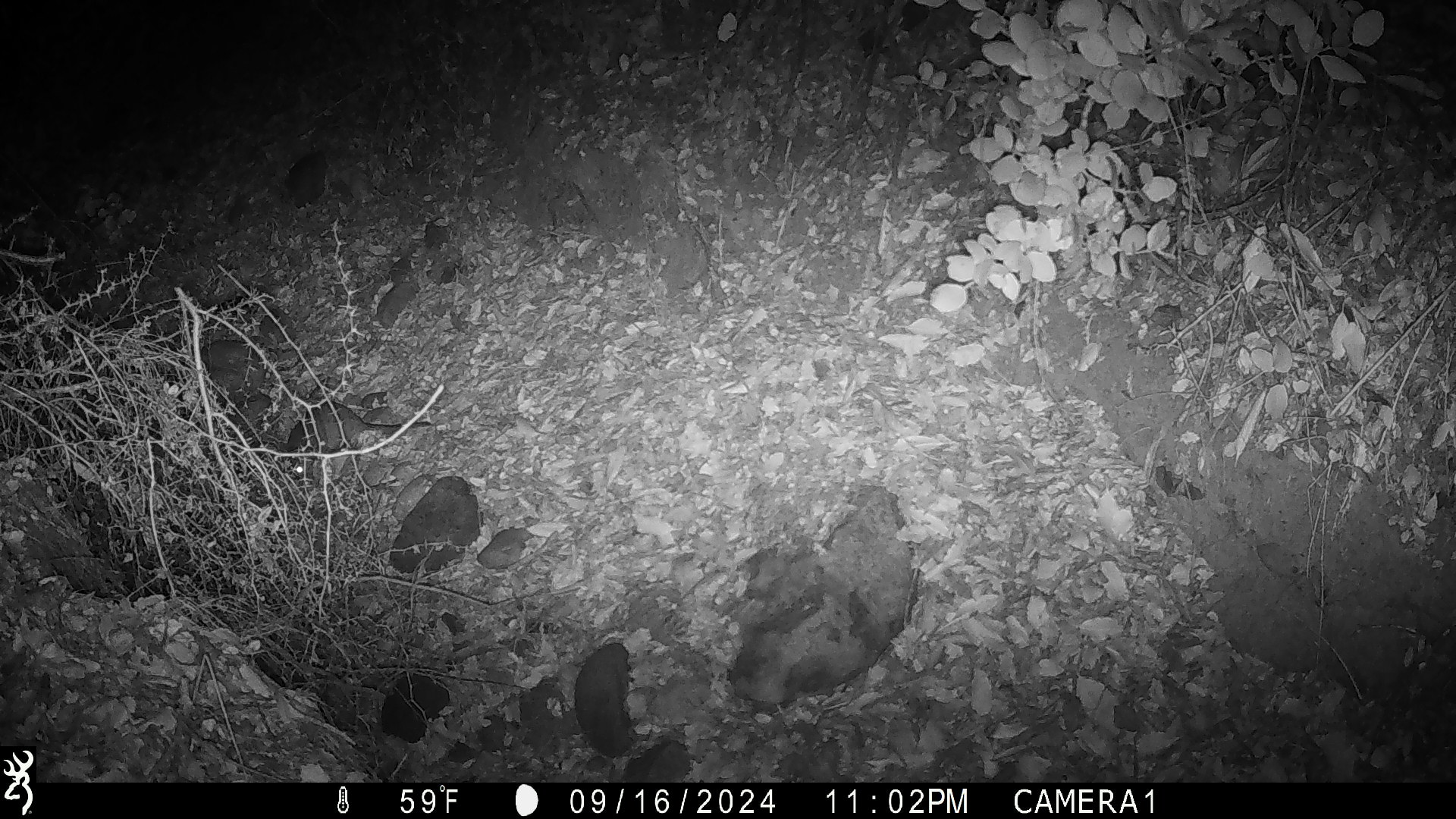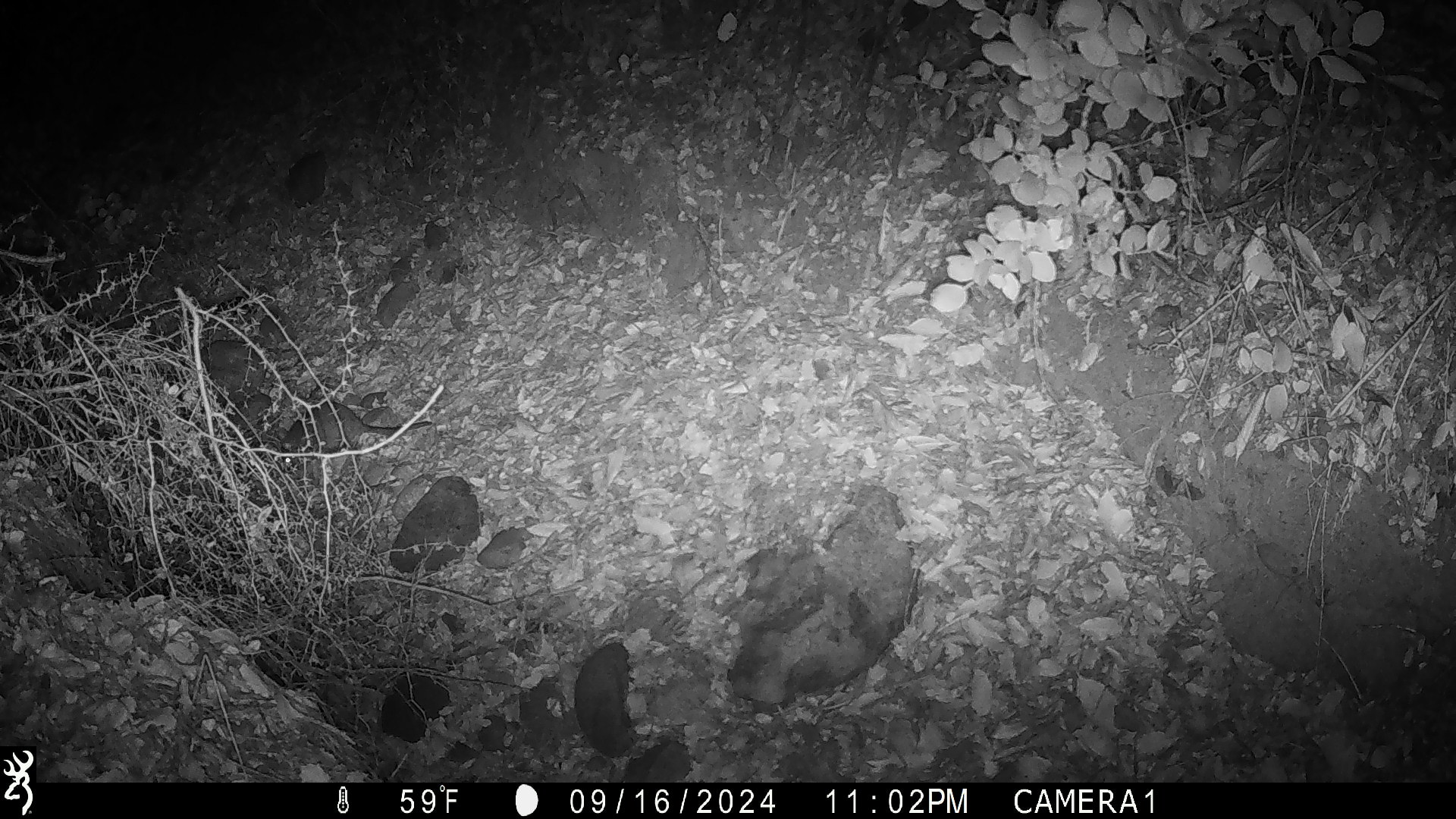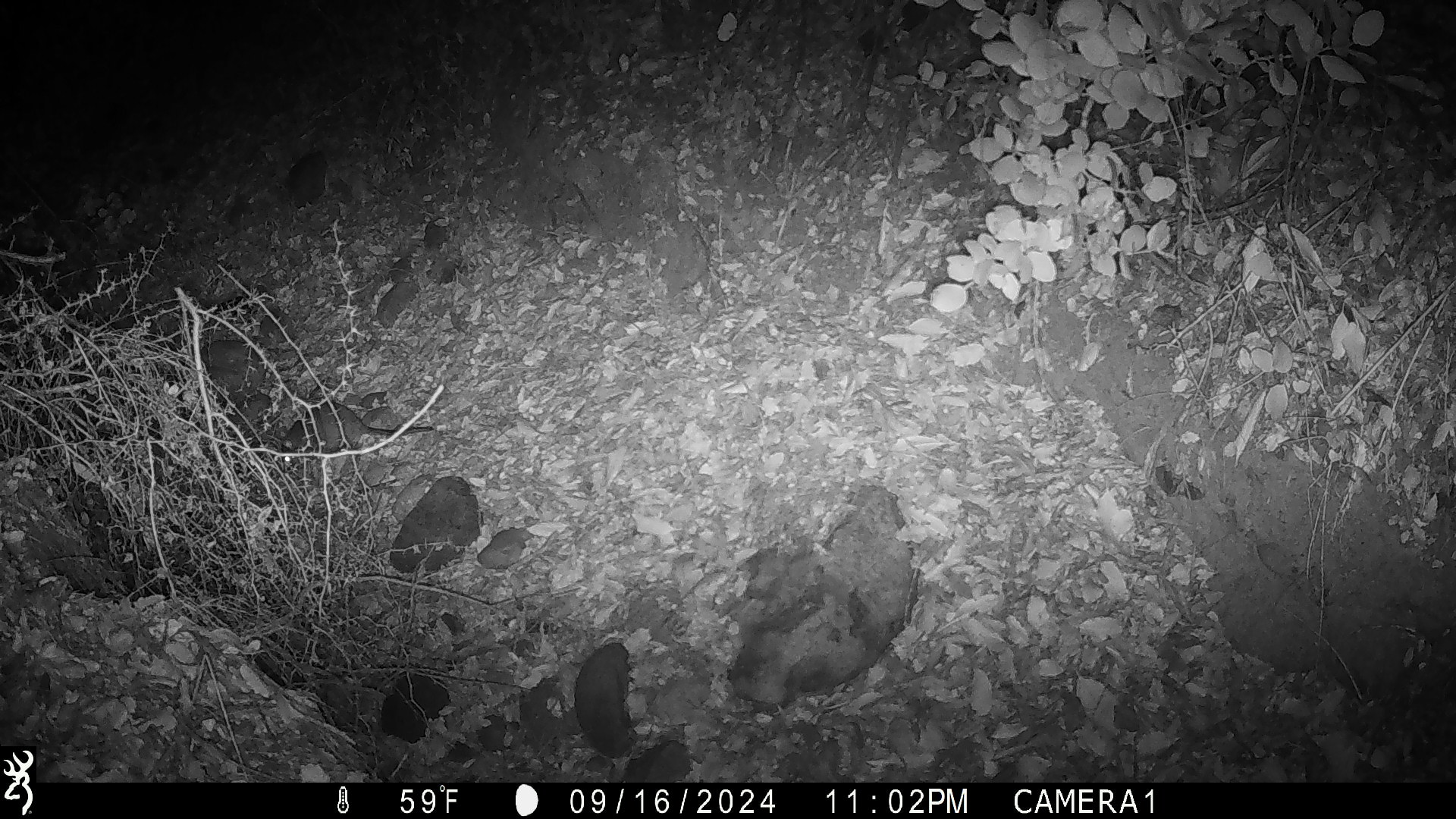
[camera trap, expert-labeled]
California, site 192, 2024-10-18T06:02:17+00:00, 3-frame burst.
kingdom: Animalia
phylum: Chordata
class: Mammalia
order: Rodentia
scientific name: Rodentia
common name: mouse or rat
Mouse or rat (Rodentia).